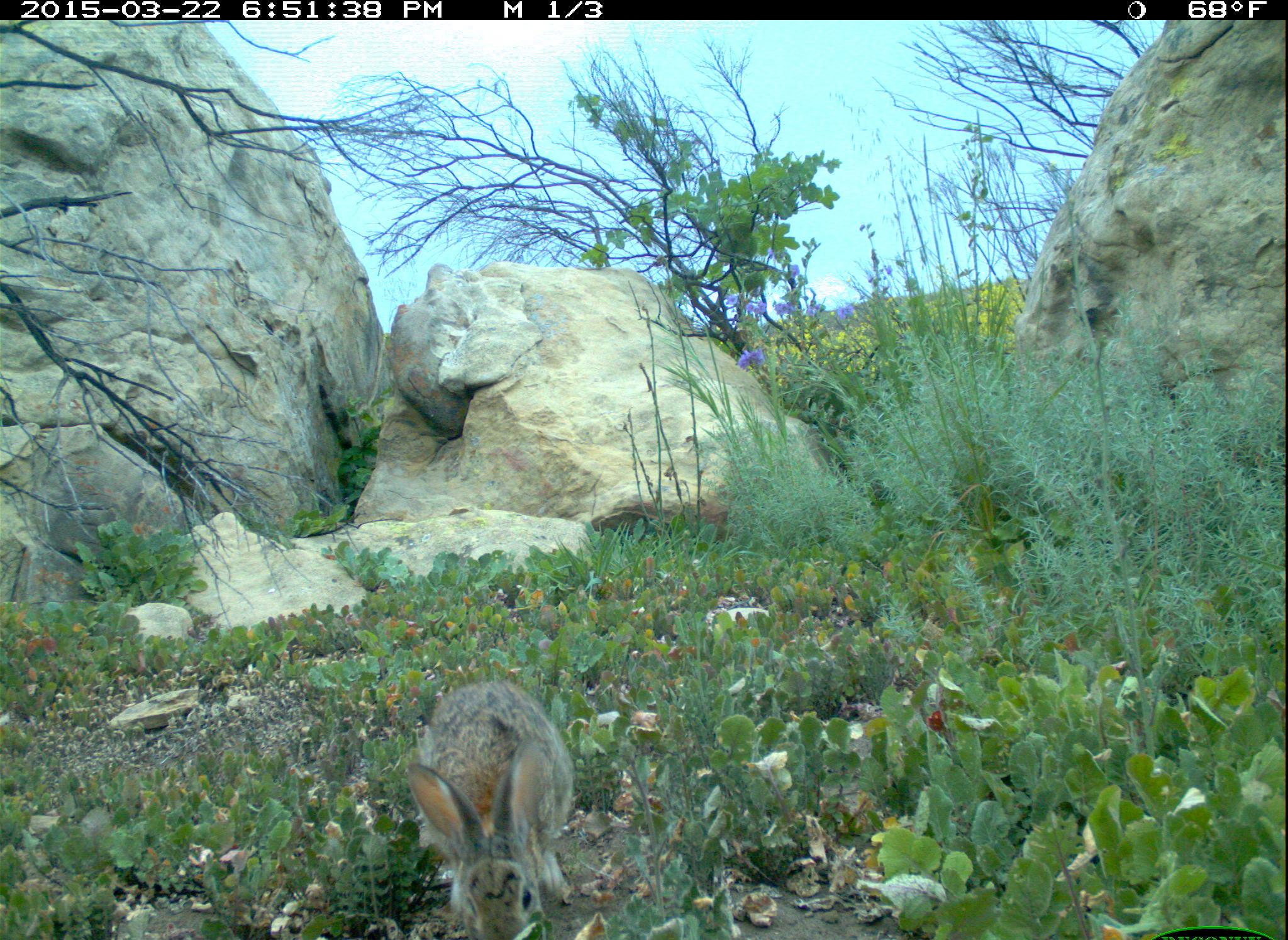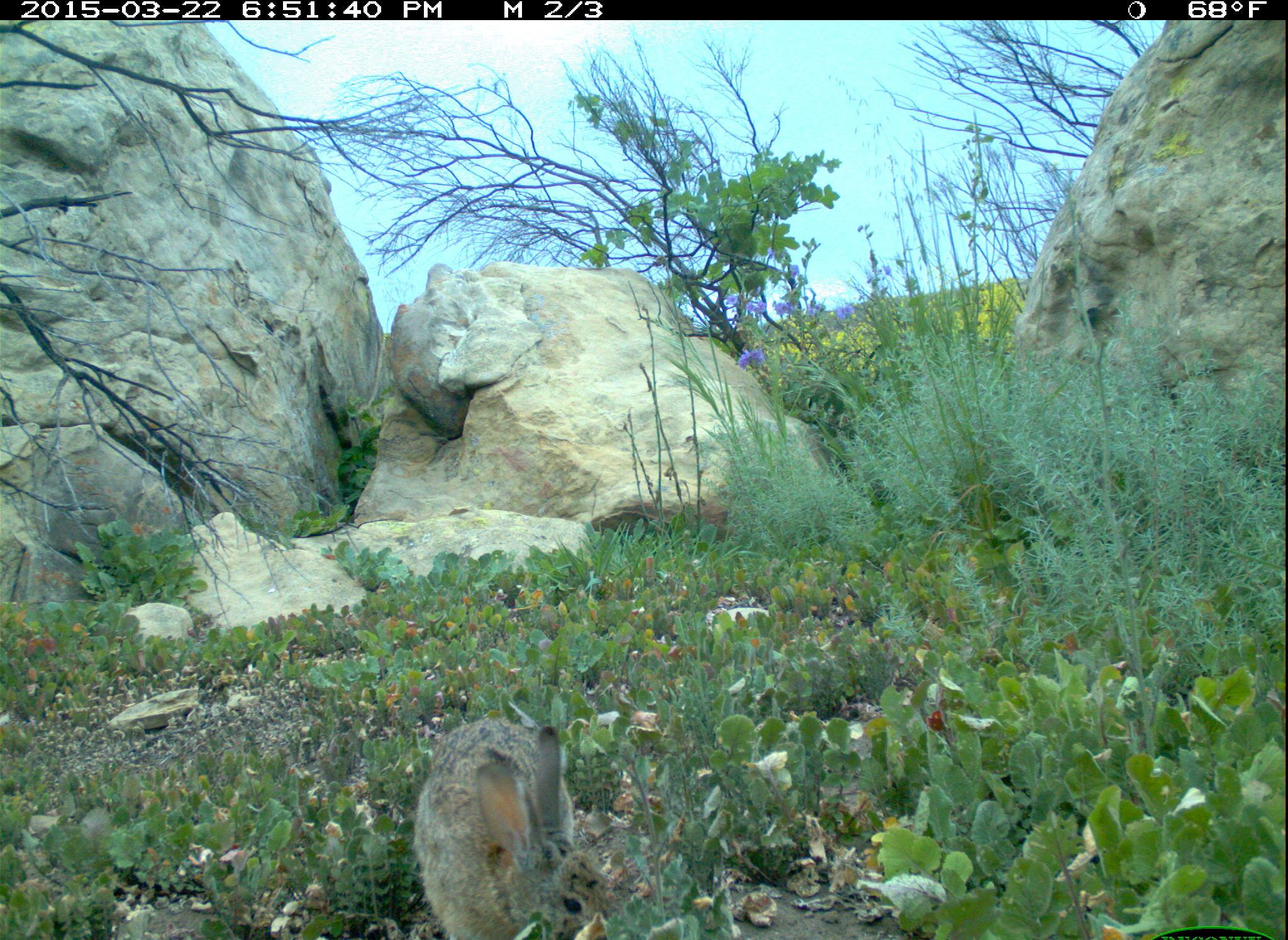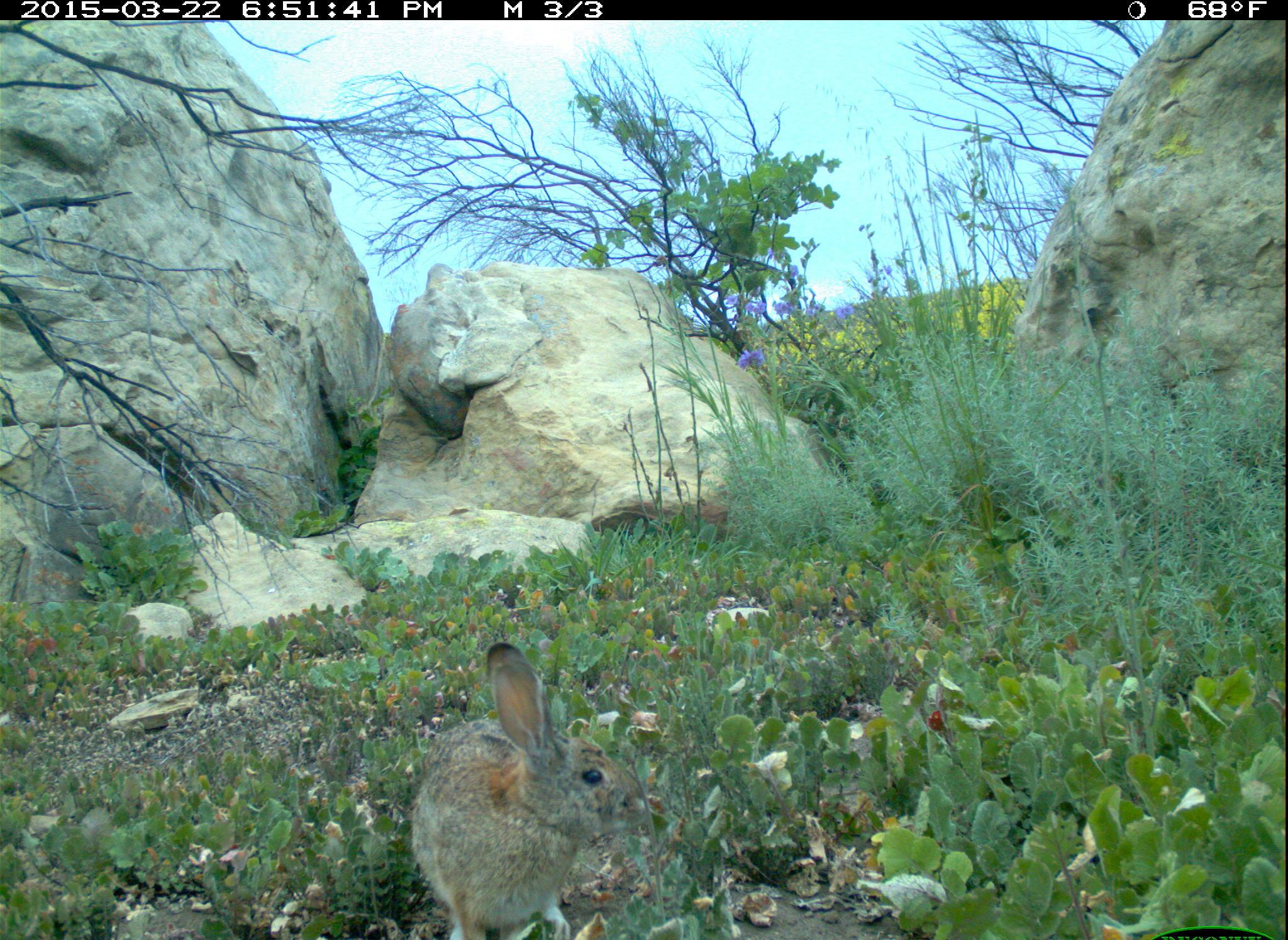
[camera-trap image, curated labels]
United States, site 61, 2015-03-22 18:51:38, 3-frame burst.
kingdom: Animalia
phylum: Chordata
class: Mammalia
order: Lagomorpha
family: Leporidae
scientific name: Leporidae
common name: rabbits and hares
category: rabbit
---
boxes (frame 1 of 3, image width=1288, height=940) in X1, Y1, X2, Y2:
rabbit: 390, 667, 596, 933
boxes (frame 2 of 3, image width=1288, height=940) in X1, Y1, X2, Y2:
rabbit: 390, 688, 649, 940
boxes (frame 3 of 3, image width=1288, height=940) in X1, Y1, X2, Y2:
rabbit: 402, 617, 655, 940